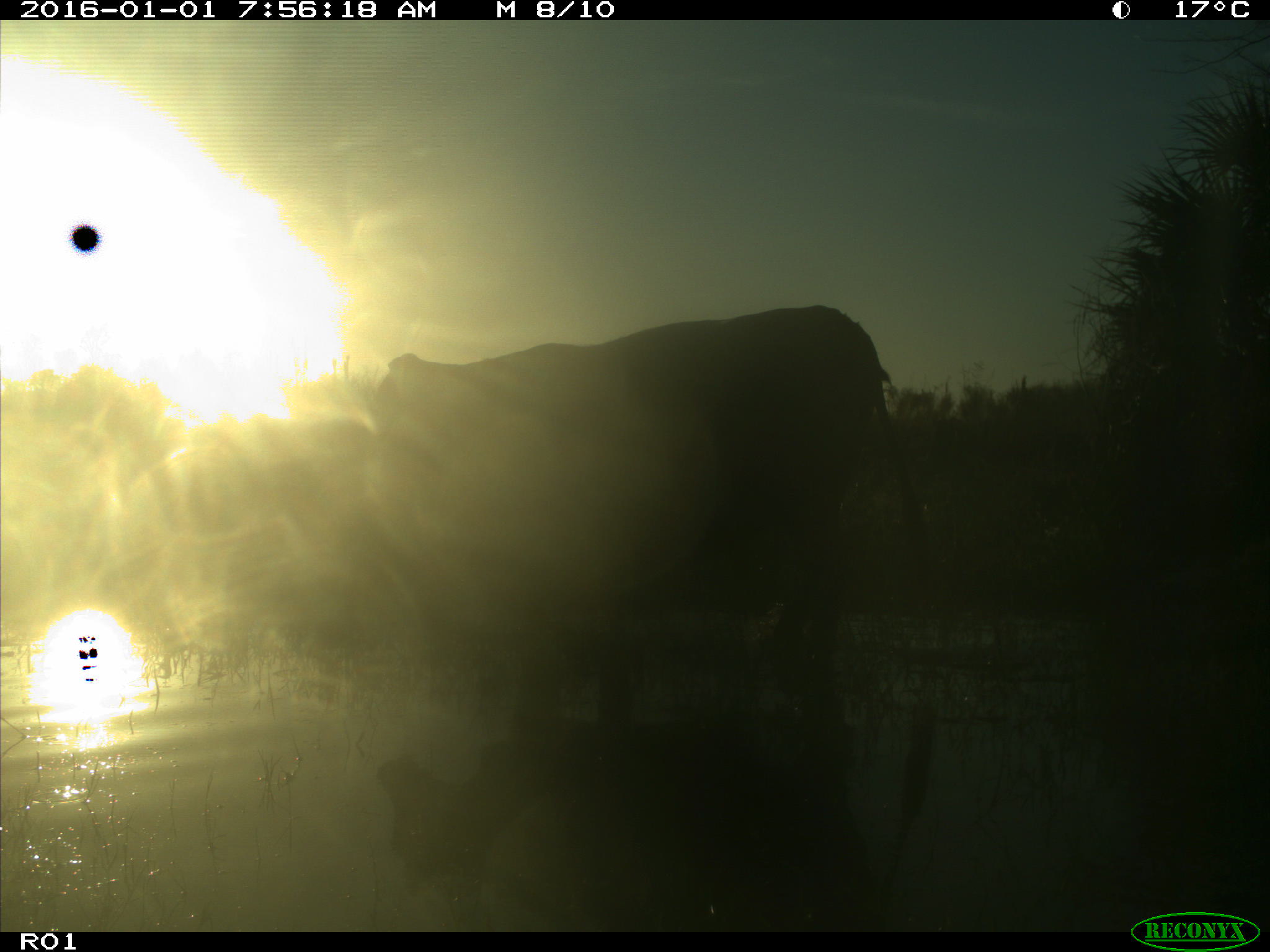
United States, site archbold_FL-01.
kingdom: Animalia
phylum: Chordata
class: Mammalia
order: Artiodactyla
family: Bovidae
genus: Bos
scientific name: Bos taurus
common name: domestic cow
Bos taurus (domestic cow).